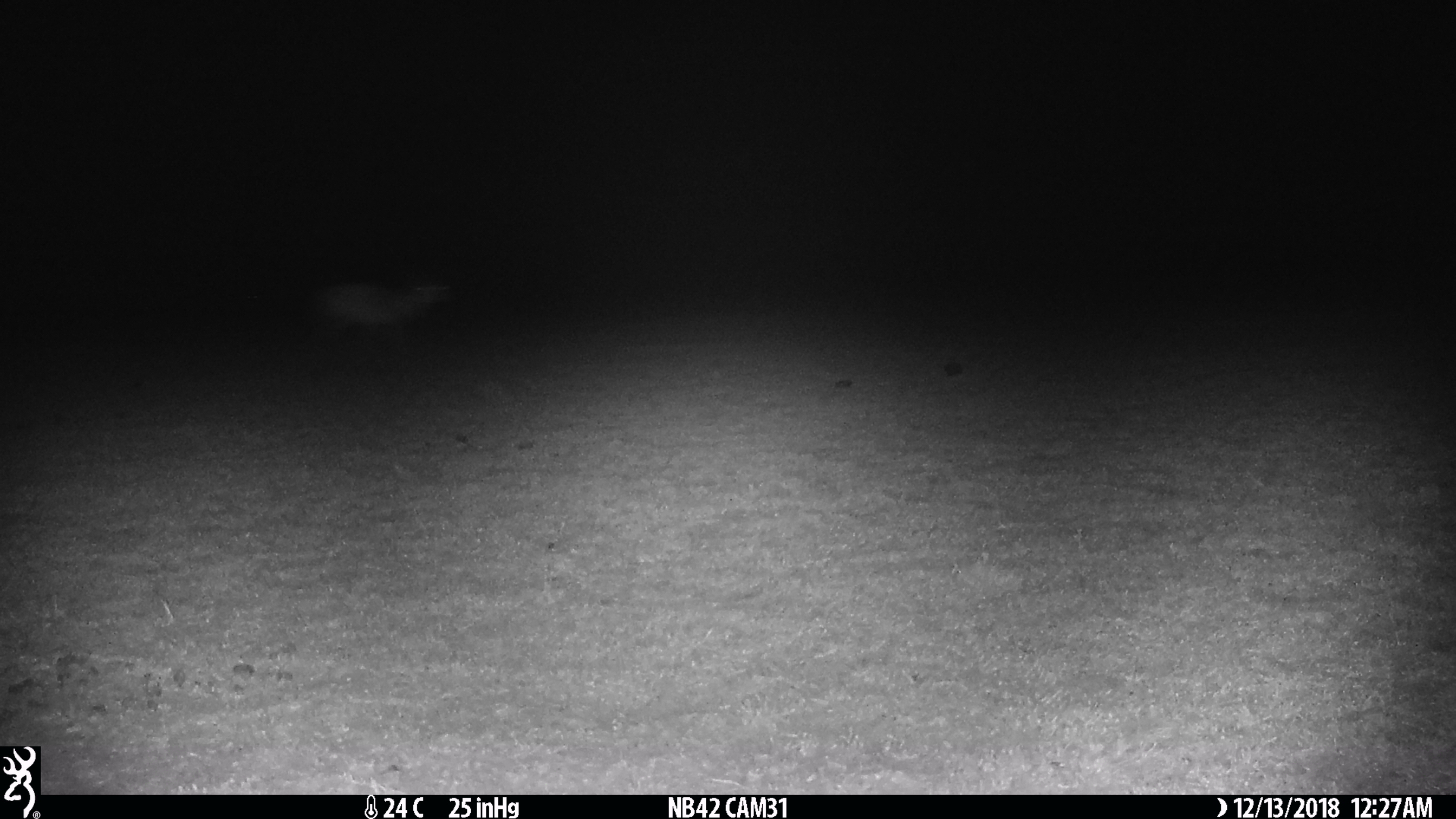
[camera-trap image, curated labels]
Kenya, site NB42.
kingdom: Animalia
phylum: Chordata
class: Mammalia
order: Rodentia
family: Pedetidae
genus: Pedetes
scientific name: Pedetes capensis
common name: springhare